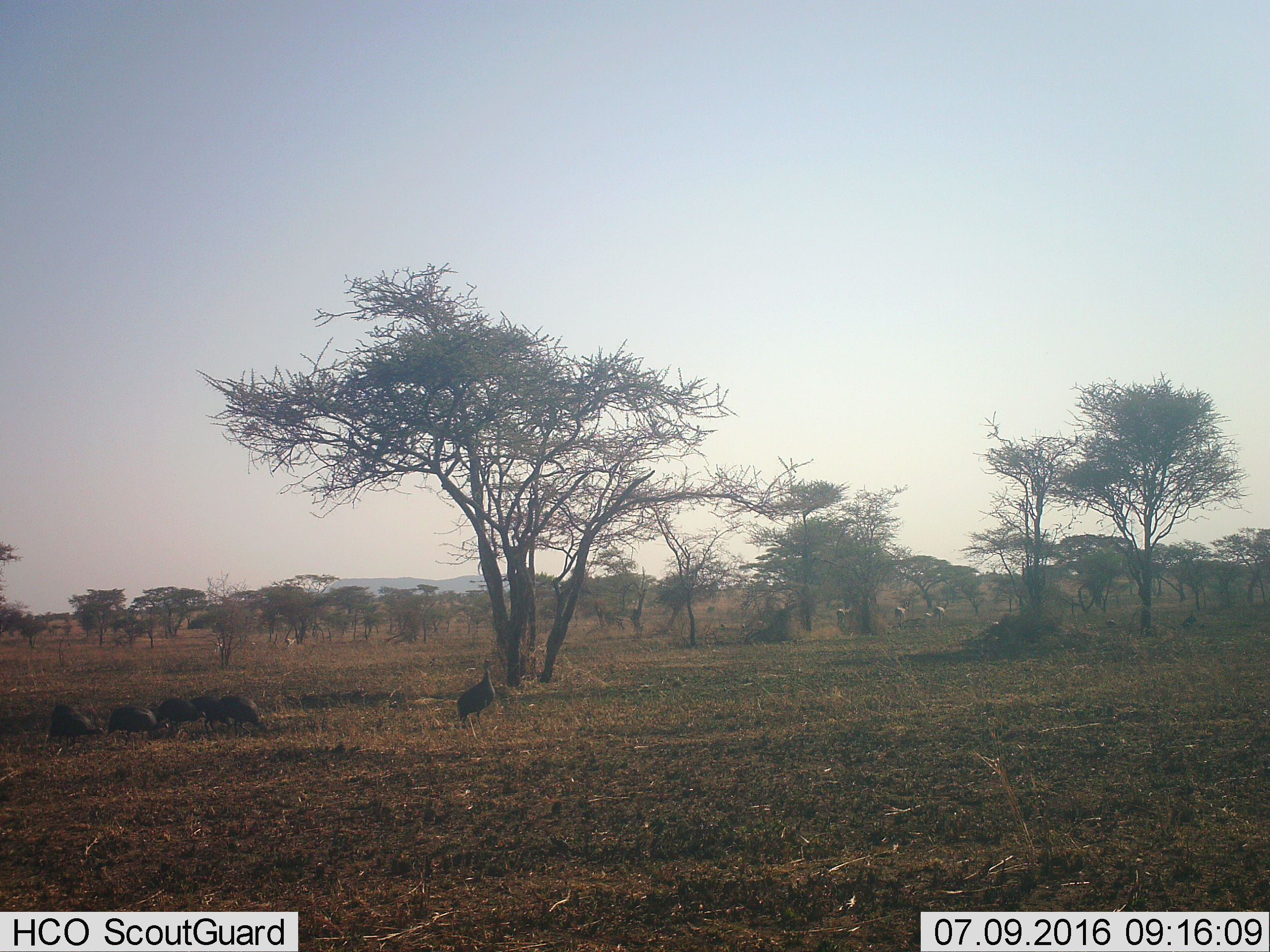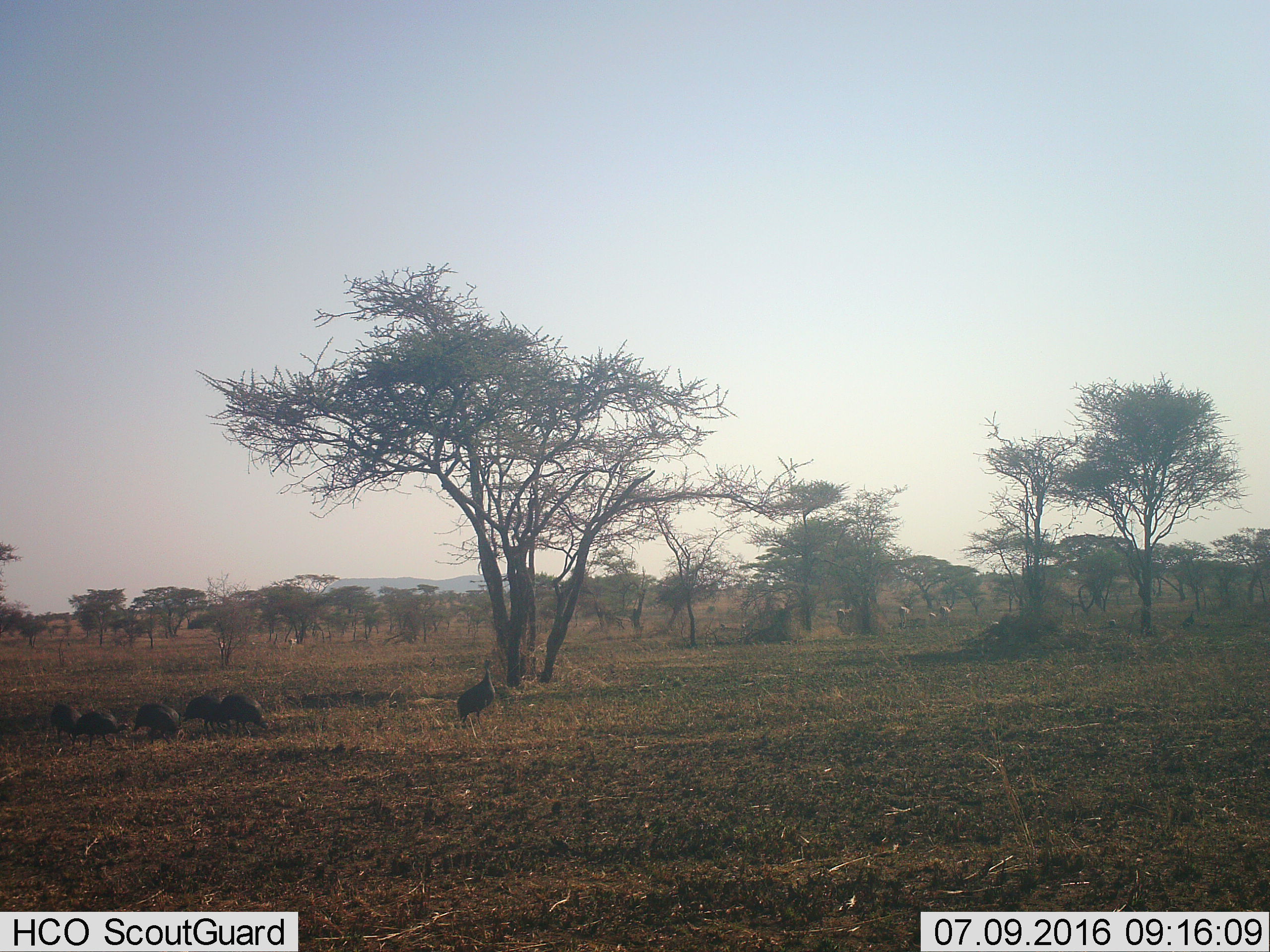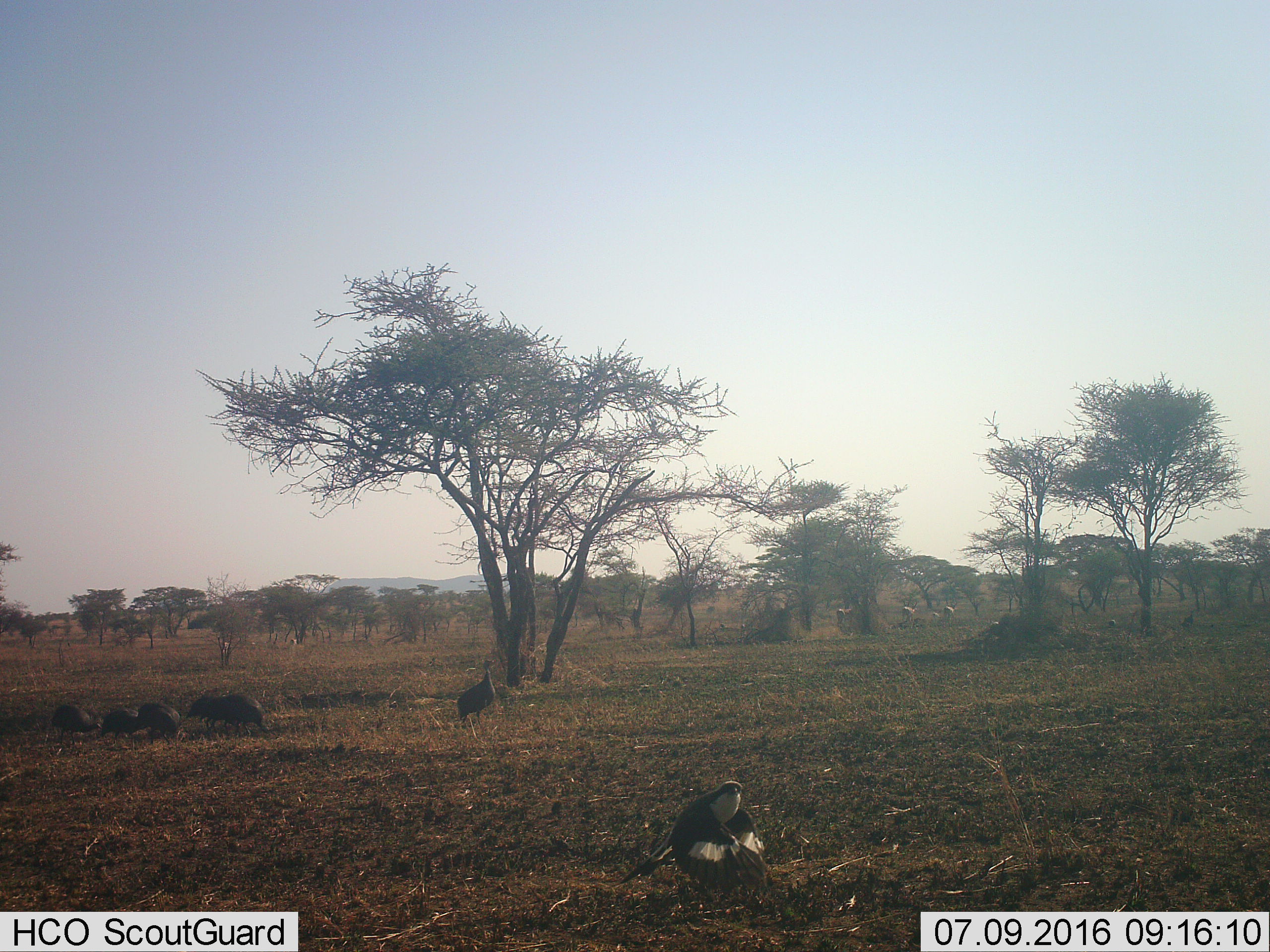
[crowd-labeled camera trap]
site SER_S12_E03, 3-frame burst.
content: unidentified animal